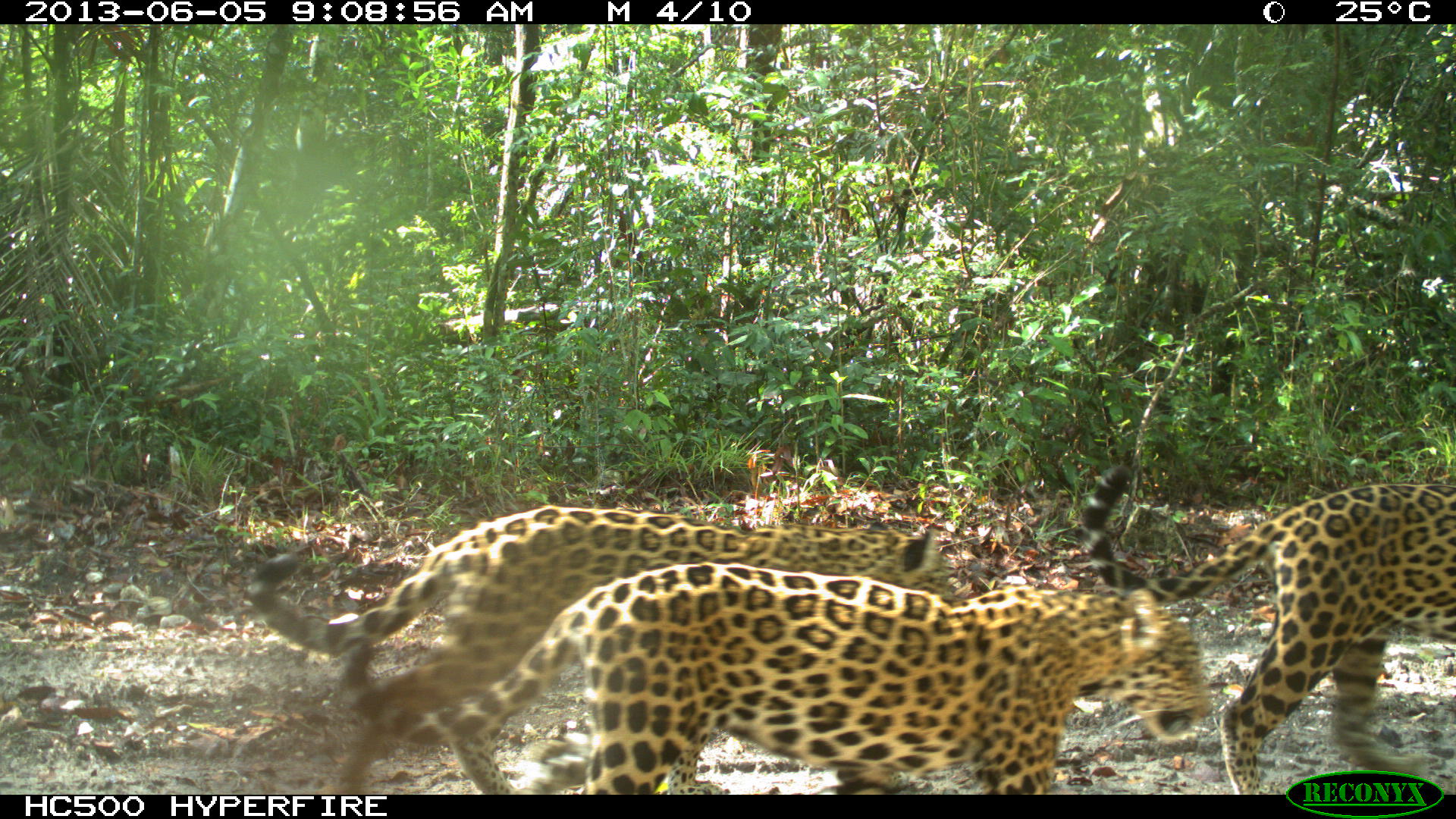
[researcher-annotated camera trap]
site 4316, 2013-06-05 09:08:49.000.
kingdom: Animalia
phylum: Chordata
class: Mammalia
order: Carnivora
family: Felidae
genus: Panthera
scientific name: Panthera onca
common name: jaguar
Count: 1.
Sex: female.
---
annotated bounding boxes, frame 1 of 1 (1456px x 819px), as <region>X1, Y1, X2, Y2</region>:
panthera onca: <region>242, 504, 958, 795</region>; <region>337, 559, 1212, 795</region>; <region>1076, 459, 1456, 794</region>